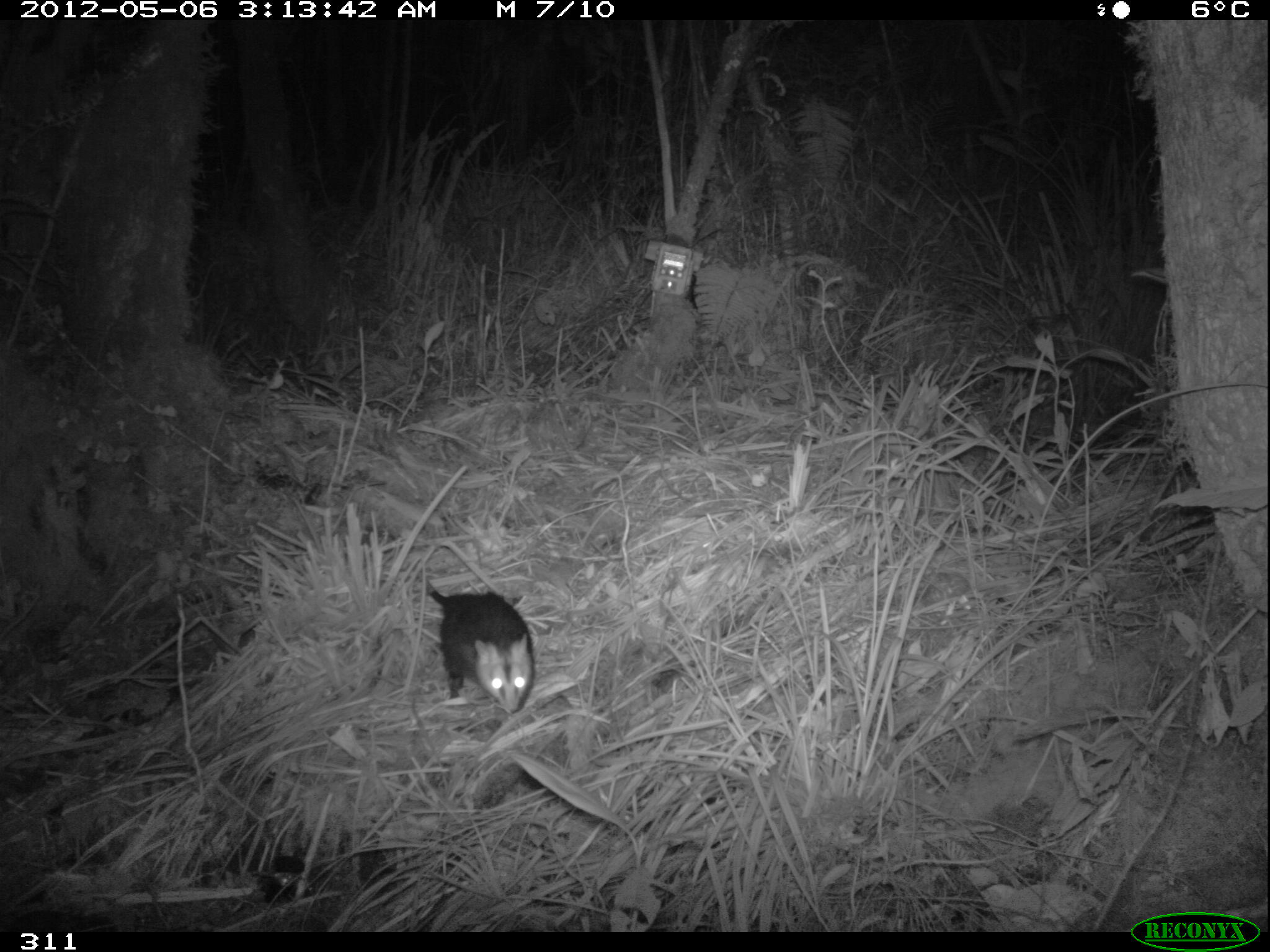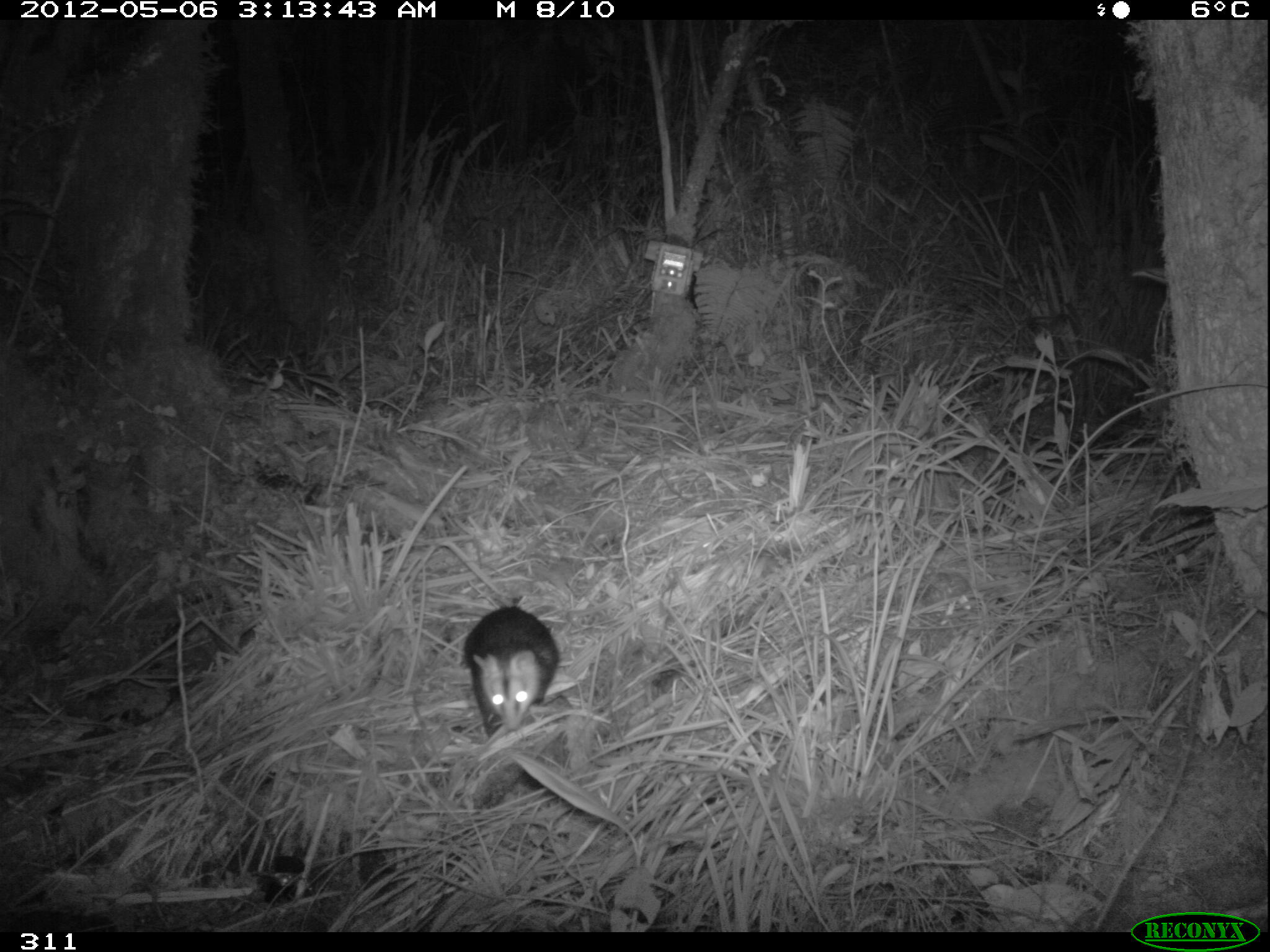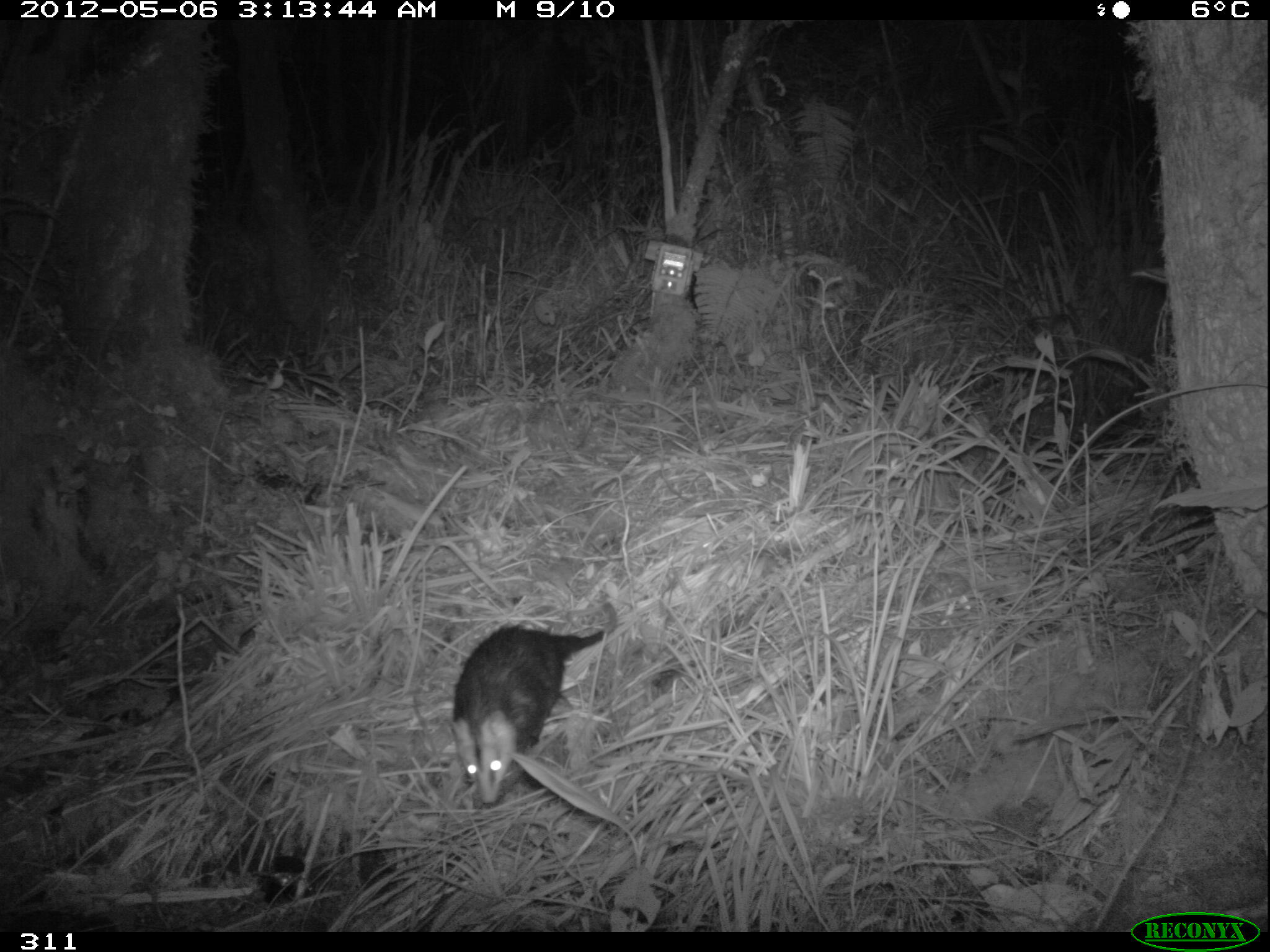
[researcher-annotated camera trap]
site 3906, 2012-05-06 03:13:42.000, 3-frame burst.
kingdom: Animalia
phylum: Chordata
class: Mammalia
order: Didelphimorphia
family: Didelphidae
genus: Didelphis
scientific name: Didelphis pernigra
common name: andean white-eared opossum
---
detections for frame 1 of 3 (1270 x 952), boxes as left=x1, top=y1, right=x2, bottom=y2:
didelphis pernigra: left=425, top=579, right=535, bottom=715